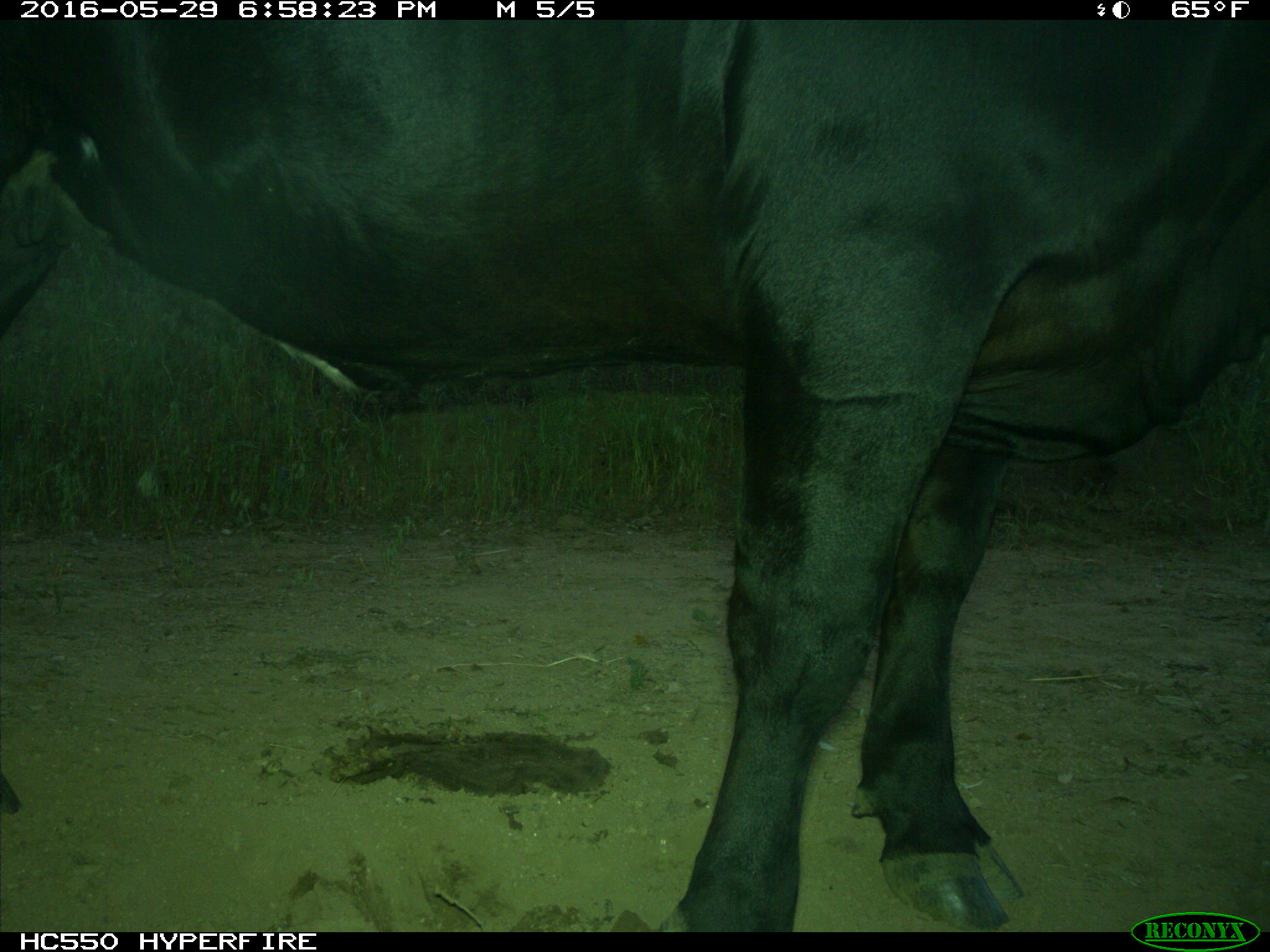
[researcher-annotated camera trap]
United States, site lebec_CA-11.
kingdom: Animalia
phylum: Chordata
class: Mammalia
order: Artiodactyla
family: Bovidae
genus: Bos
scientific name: Bos taurus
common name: domestic cow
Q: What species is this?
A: Bos taurus (domestic cow).